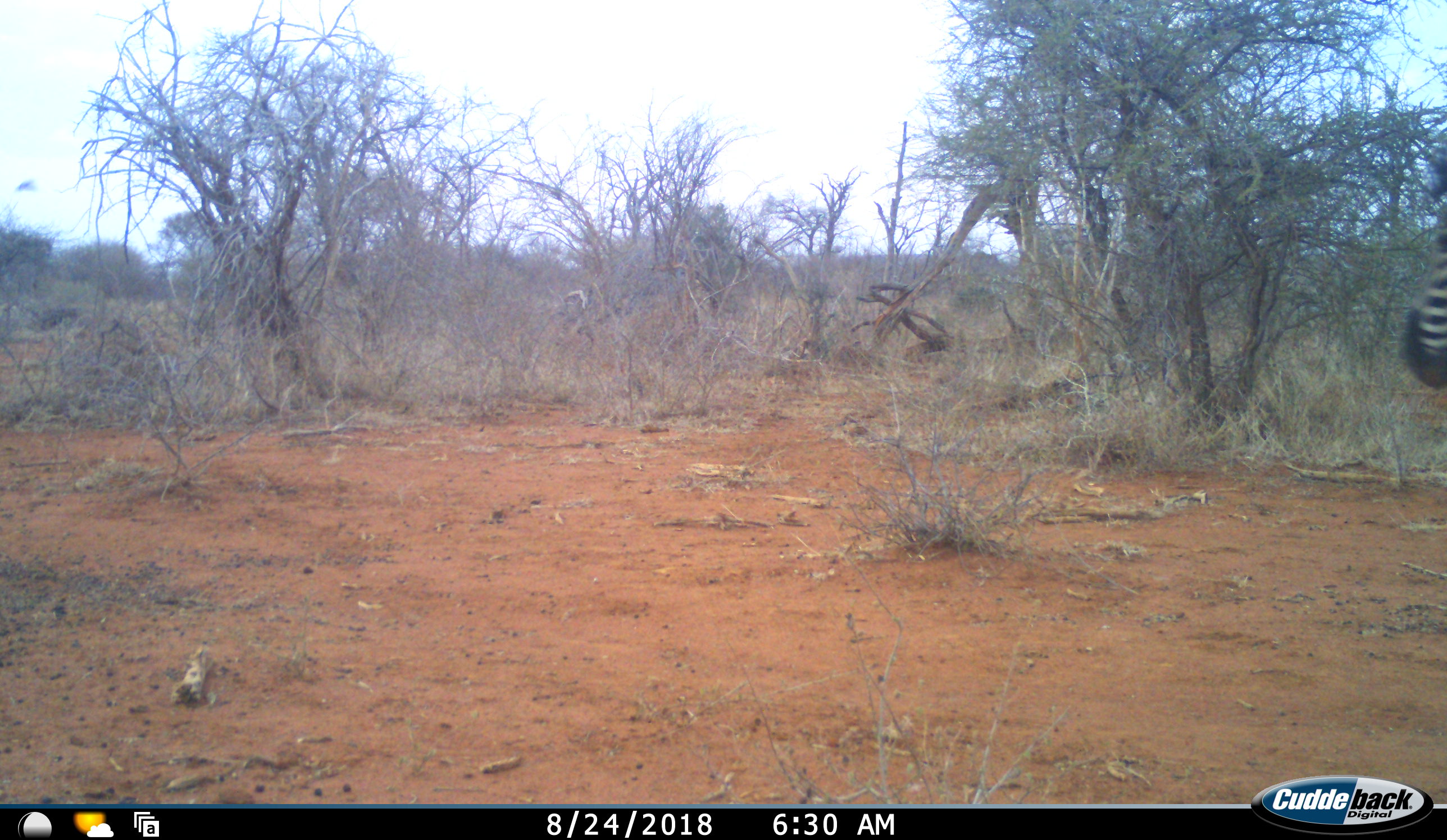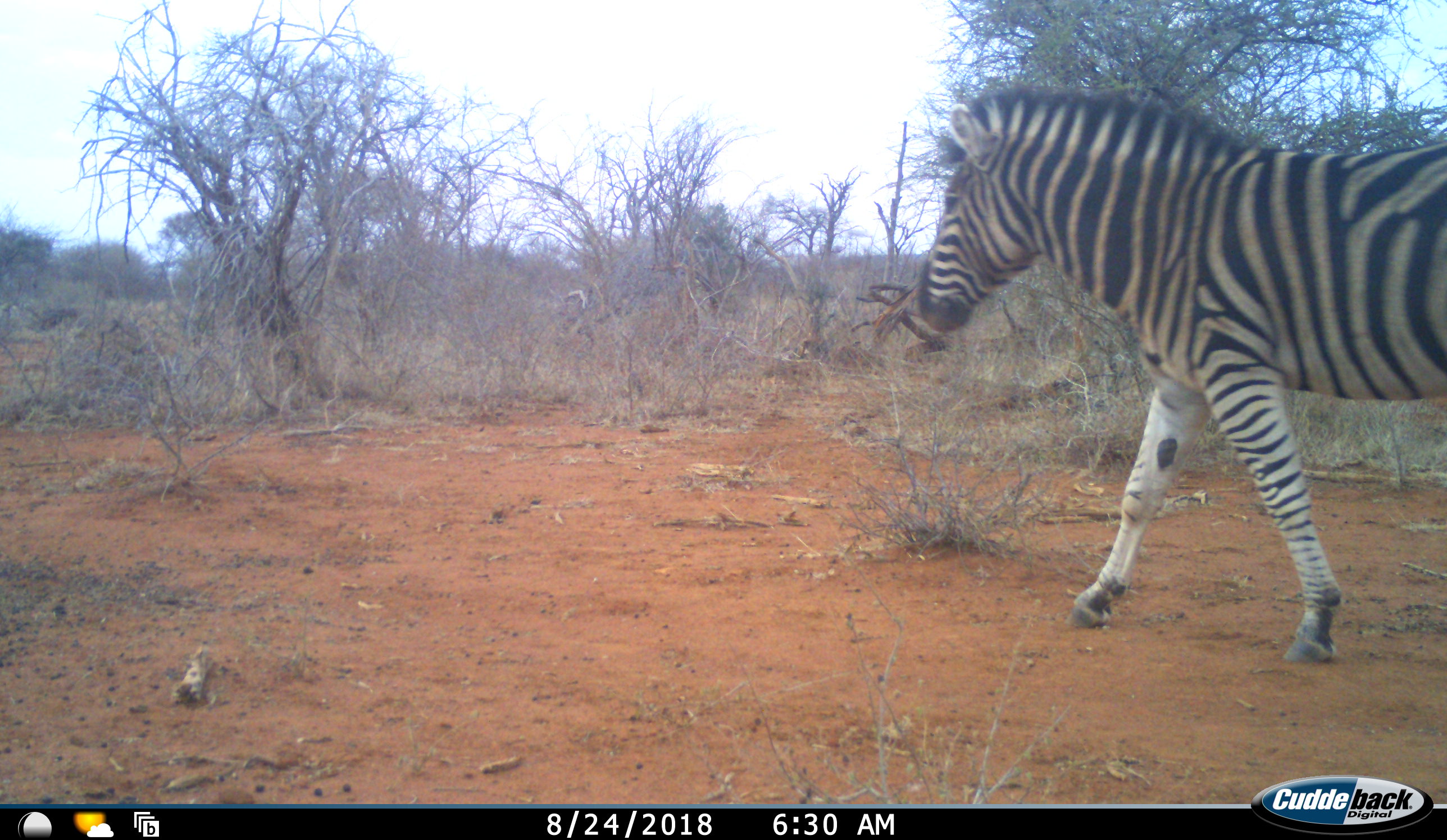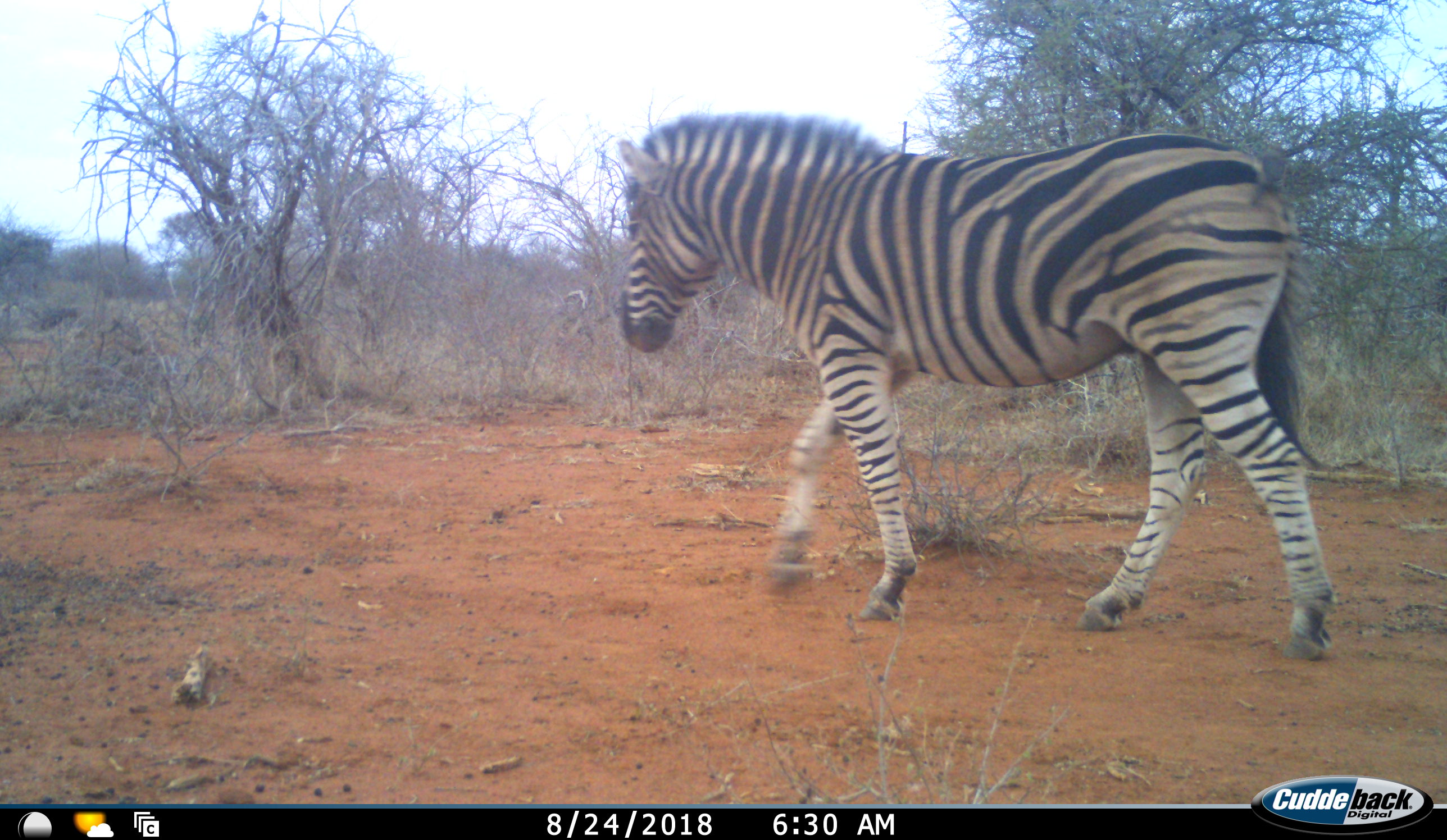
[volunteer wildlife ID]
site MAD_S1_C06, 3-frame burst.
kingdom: Animalia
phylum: Chordata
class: Mammalia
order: Perissodactyla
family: Equidae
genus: Equus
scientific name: Equus quagga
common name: plains zebra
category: zebraplains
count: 1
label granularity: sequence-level